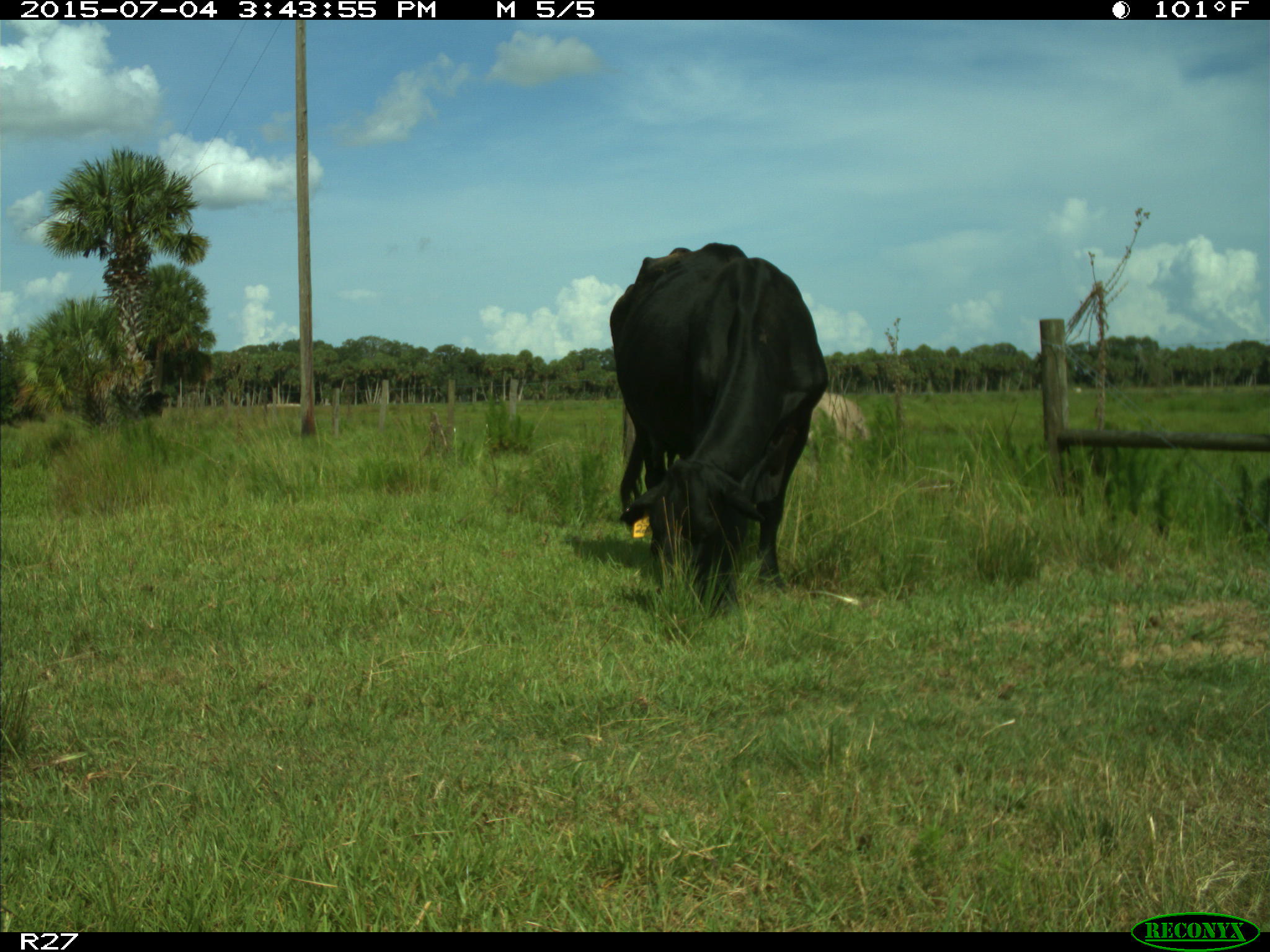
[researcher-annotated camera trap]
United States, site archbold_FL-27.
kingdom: Animalia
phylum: Chordata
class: Mammalia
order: Artiodactyla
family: Bovidae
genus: Bos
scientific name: Bos taurus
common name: domestic cow